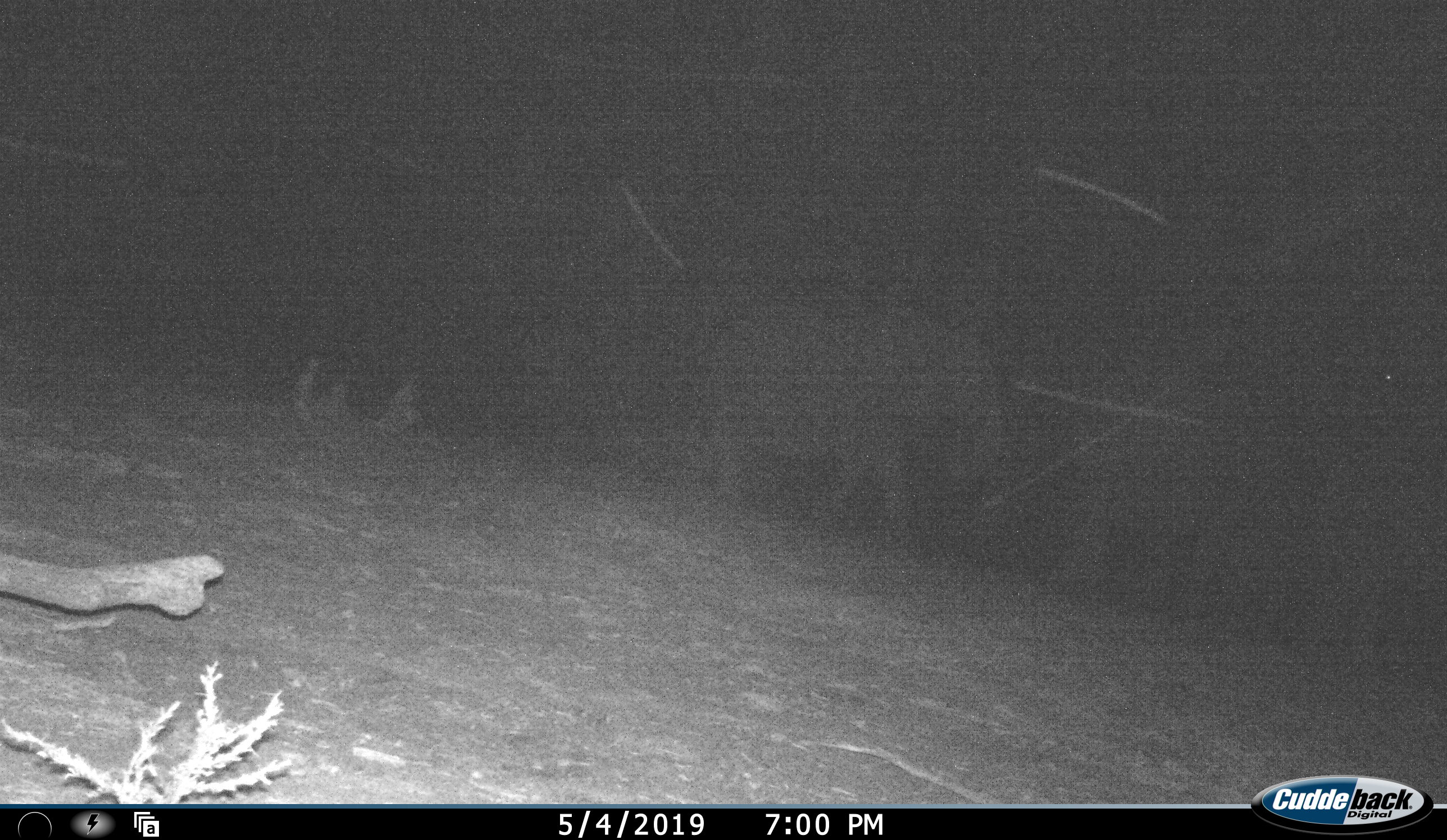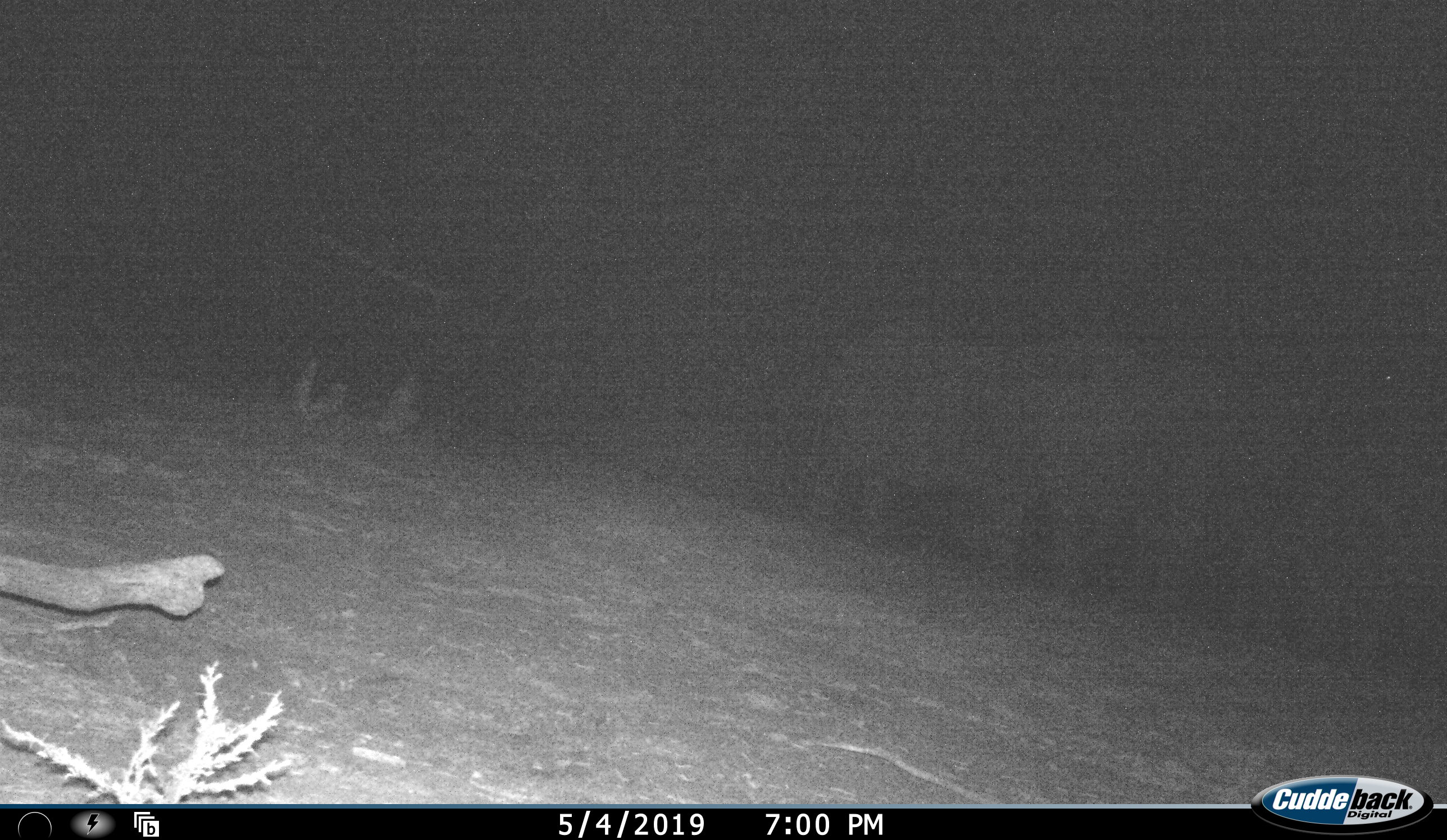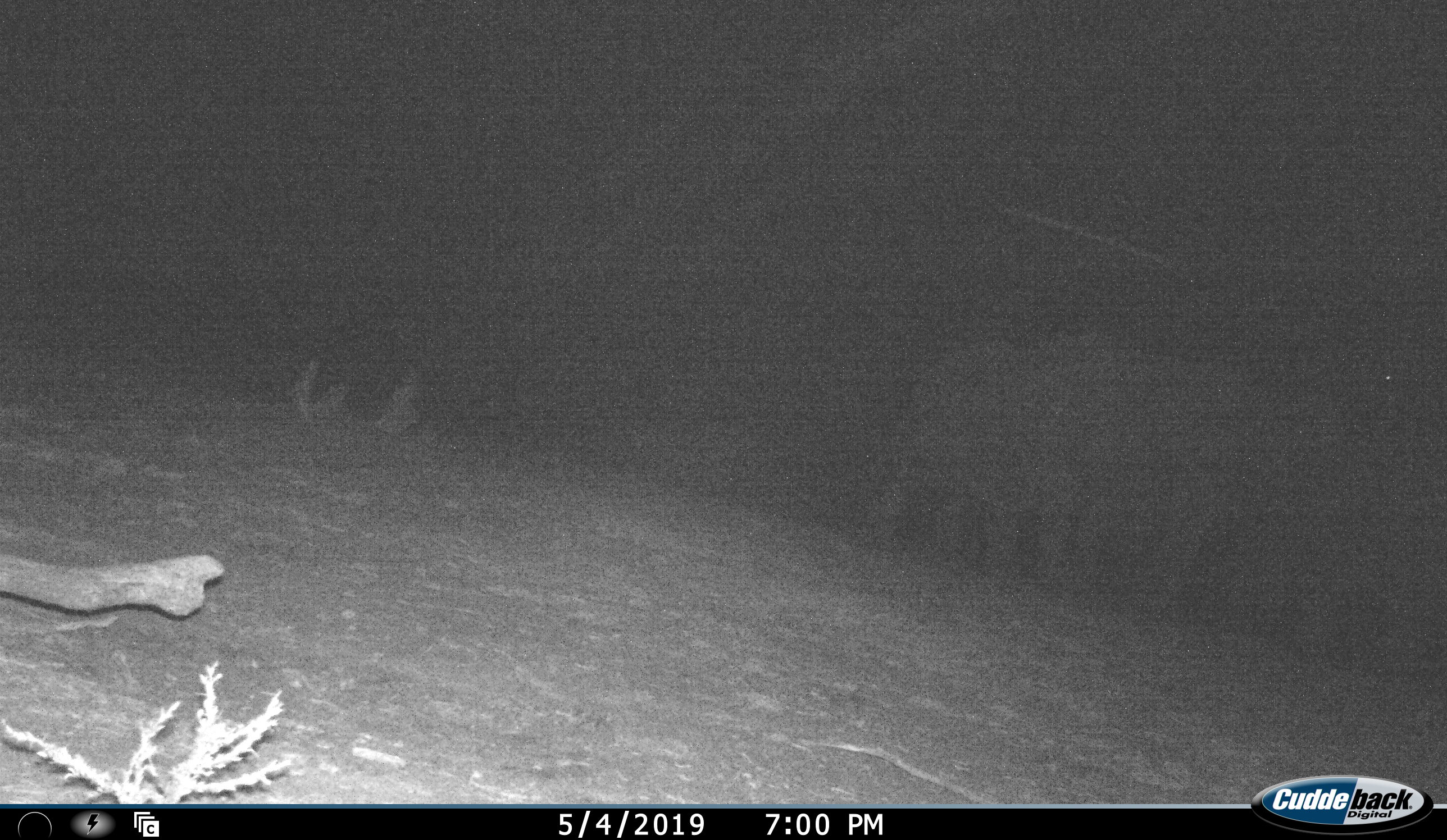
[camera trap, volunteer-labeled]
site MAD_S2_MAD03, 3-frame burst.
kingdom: Animalia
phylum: Chordata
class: Mammalia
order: Proboscidea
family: Elephantidae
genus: Loxodonta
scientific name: Loxodonta africana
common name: african bush elephant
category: elephant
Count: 2.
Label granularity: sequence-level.